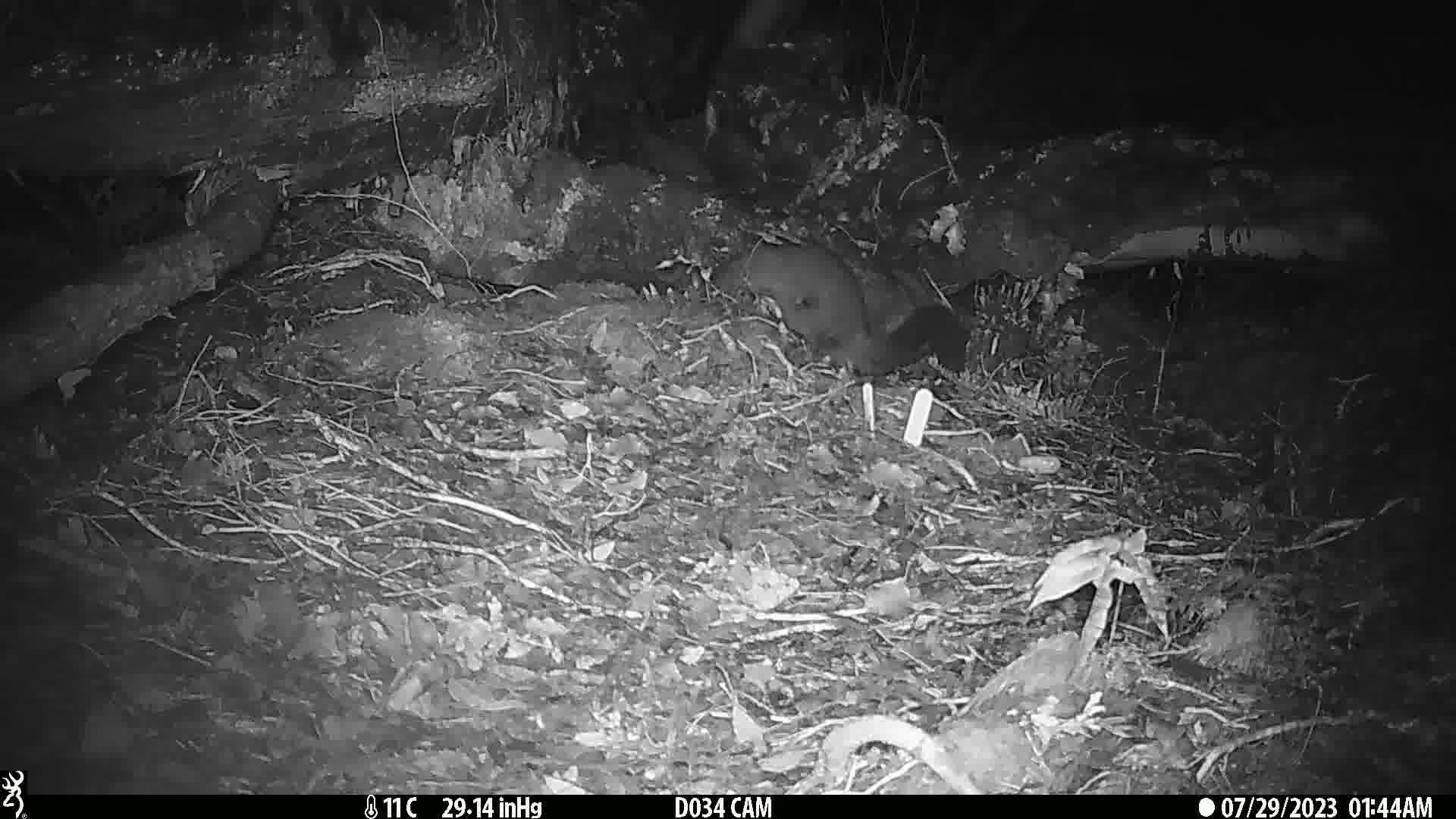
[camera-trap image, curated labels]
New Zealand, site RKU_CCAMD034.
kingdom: Animalia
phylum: Chordata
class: Mammalia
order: Diprotodontia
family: Phalangeridae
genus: Trichosurus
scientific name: Trichosurus vulpecula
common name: common brushtail possum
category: possum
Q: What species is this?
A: Possum (common brushtail possum) (Trichosurus vulpecula).